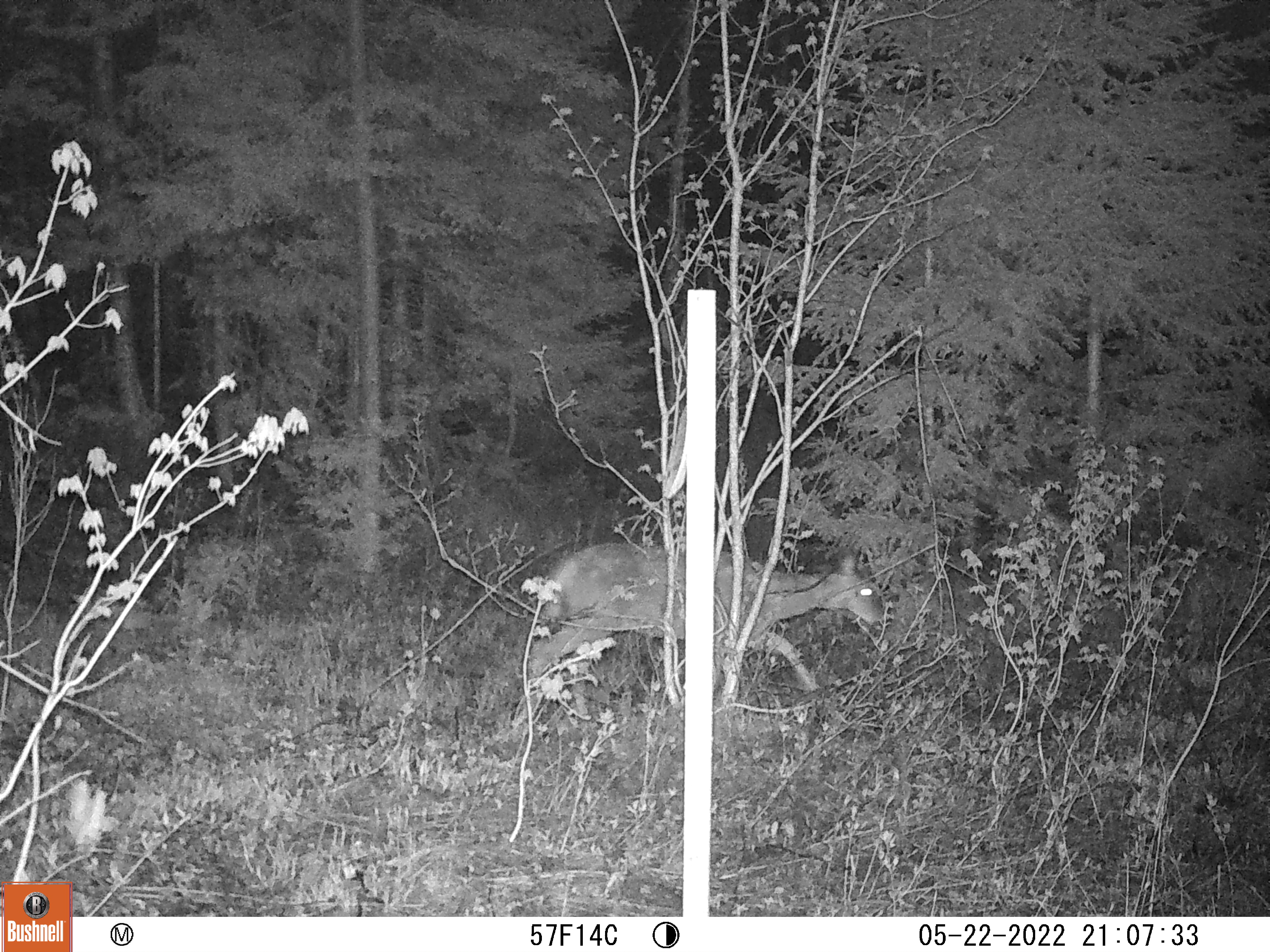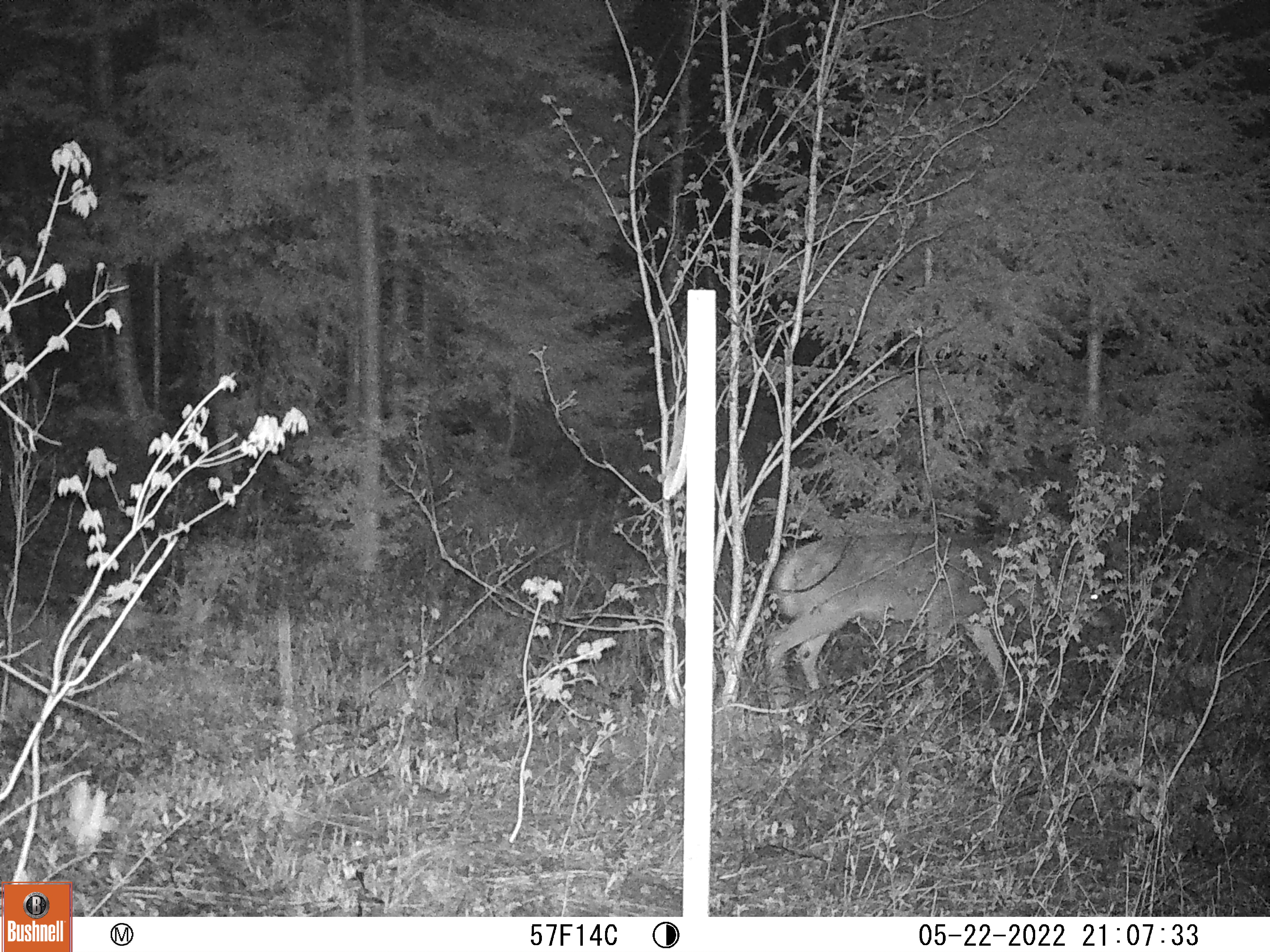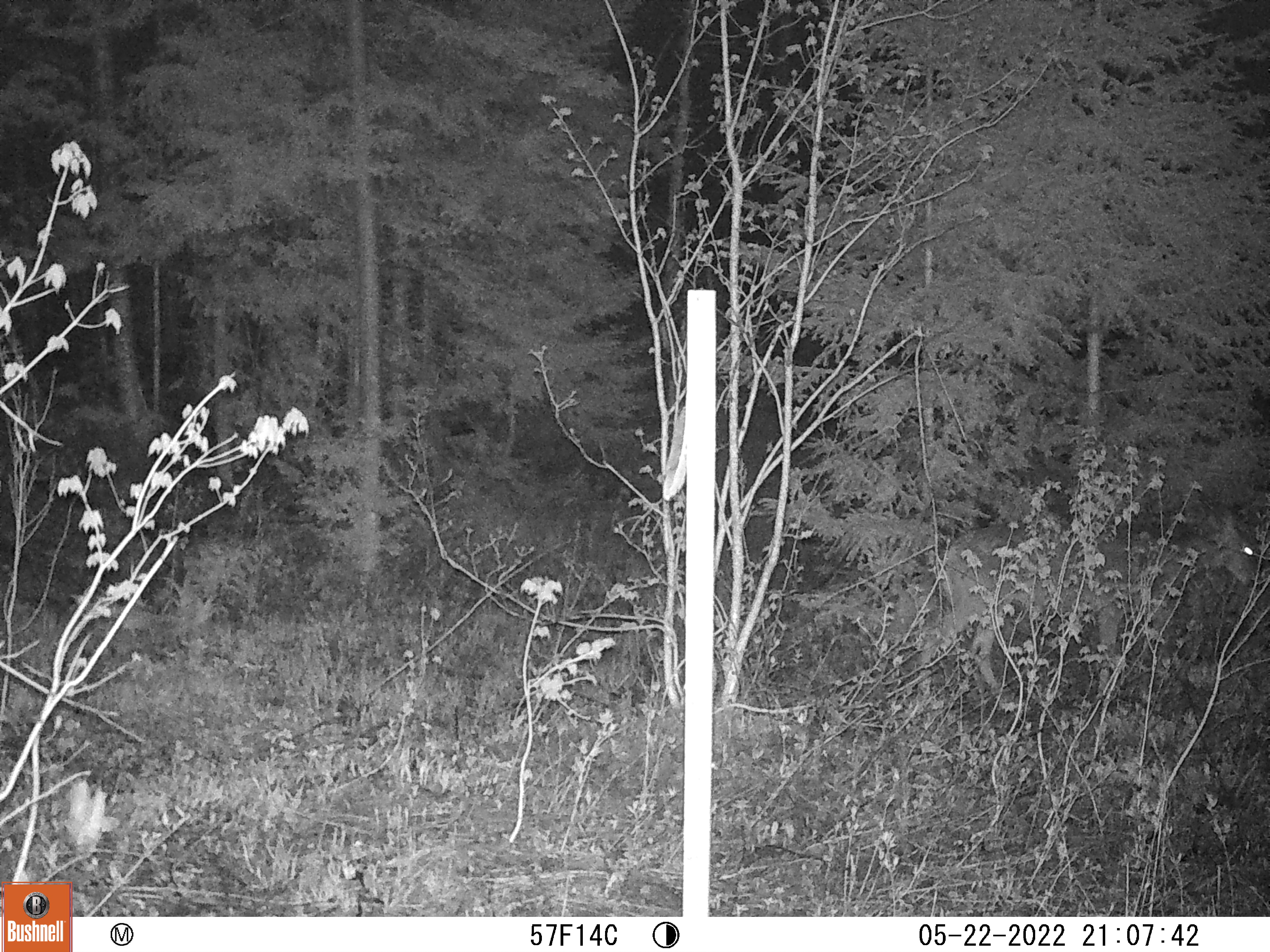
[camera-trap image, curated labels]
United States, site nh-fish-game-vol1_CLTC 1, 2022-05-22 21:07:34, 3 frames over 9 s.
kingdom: Animalia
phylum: Chordata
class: Mammalia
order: Artiodactyla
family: Cervidae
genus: Odocoileus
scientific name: Odocoileus virginianus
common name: white-tailed deer